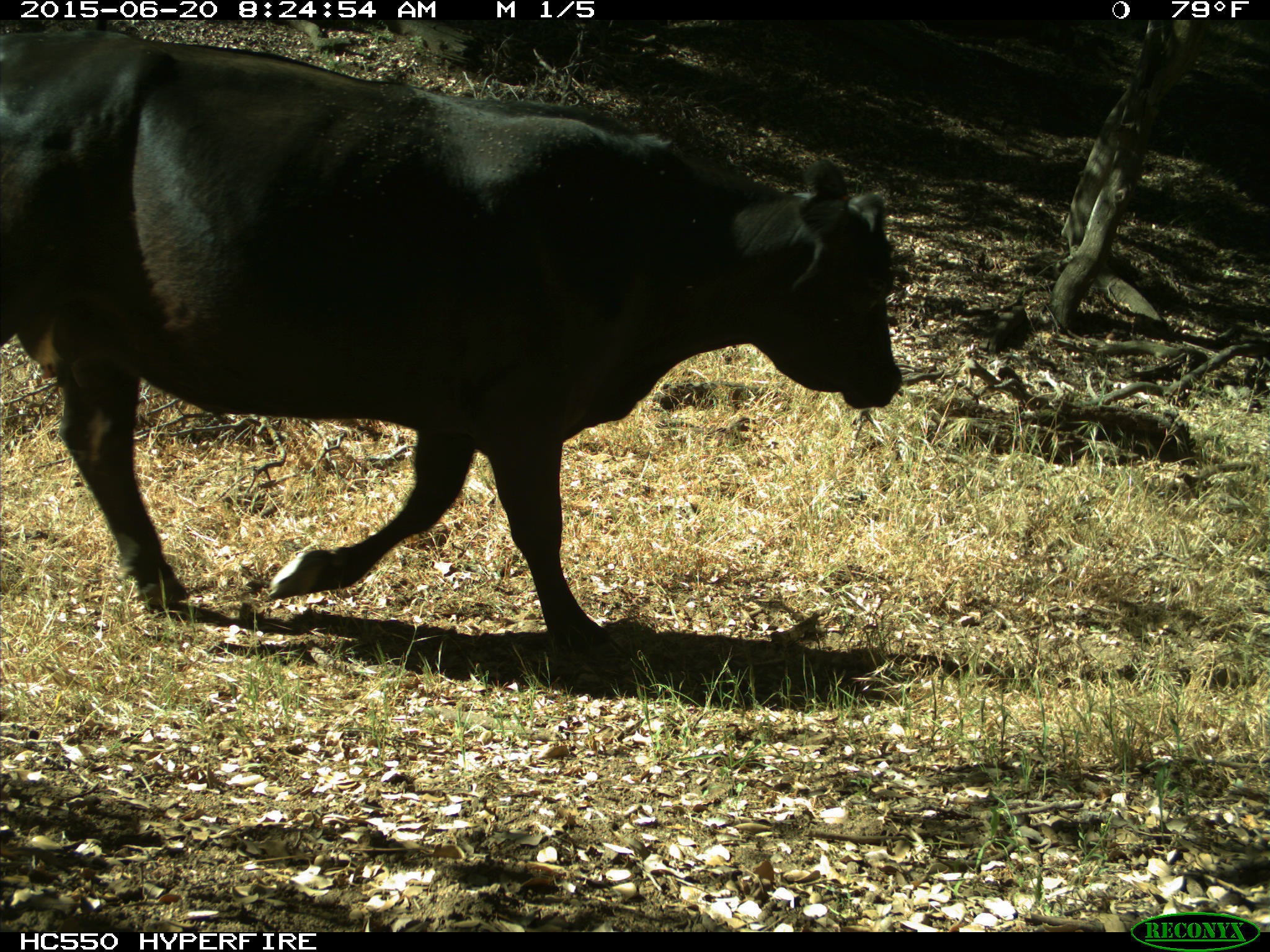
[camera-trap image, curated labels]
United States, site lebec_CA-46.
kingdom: Animalia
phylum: Chordata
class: Mammalia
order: Artiodactyla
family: Bovidae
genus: Bos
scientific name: Bos taurus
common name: domestic cow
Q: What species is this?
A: Bos taurus (domestic cow).